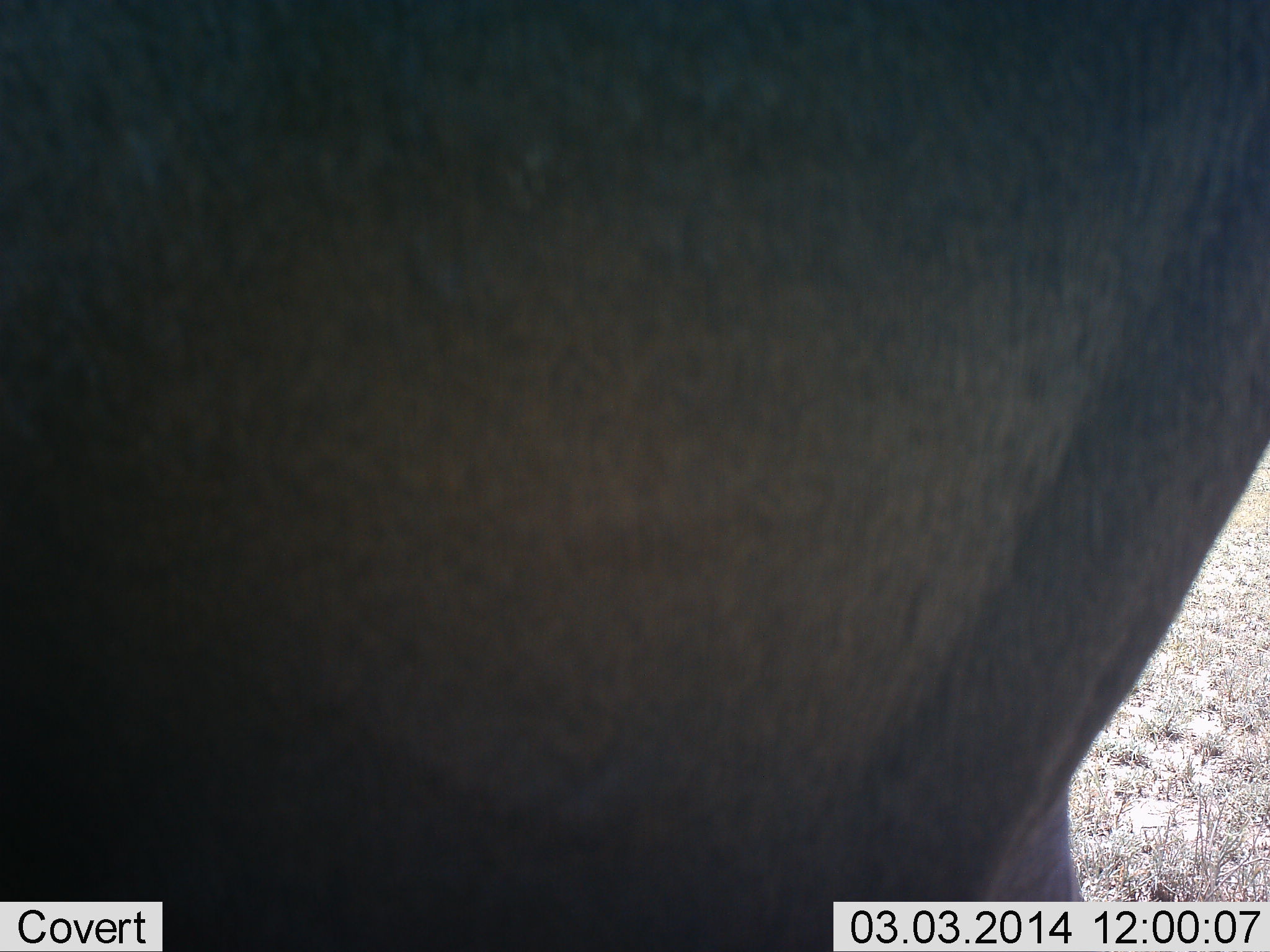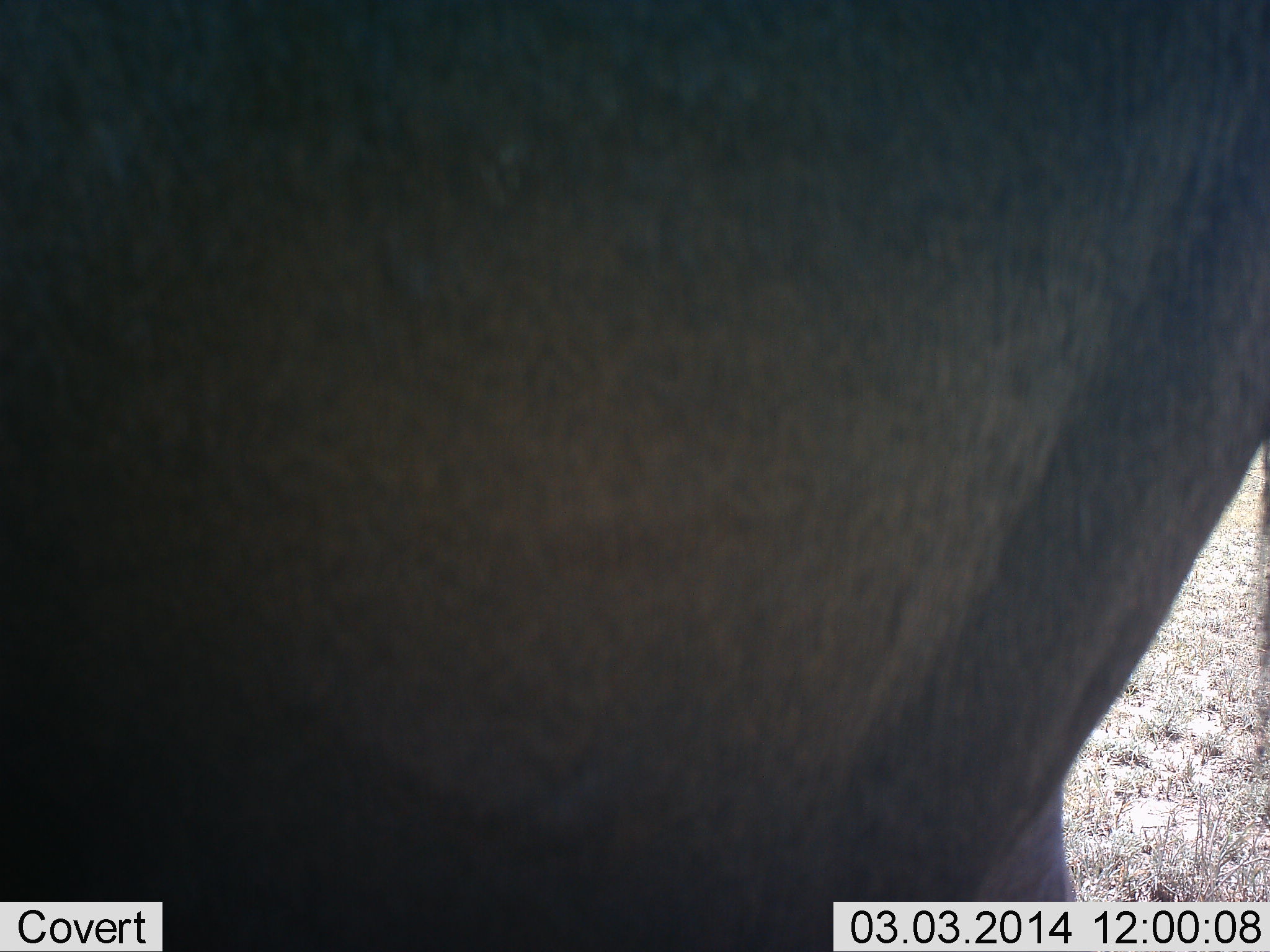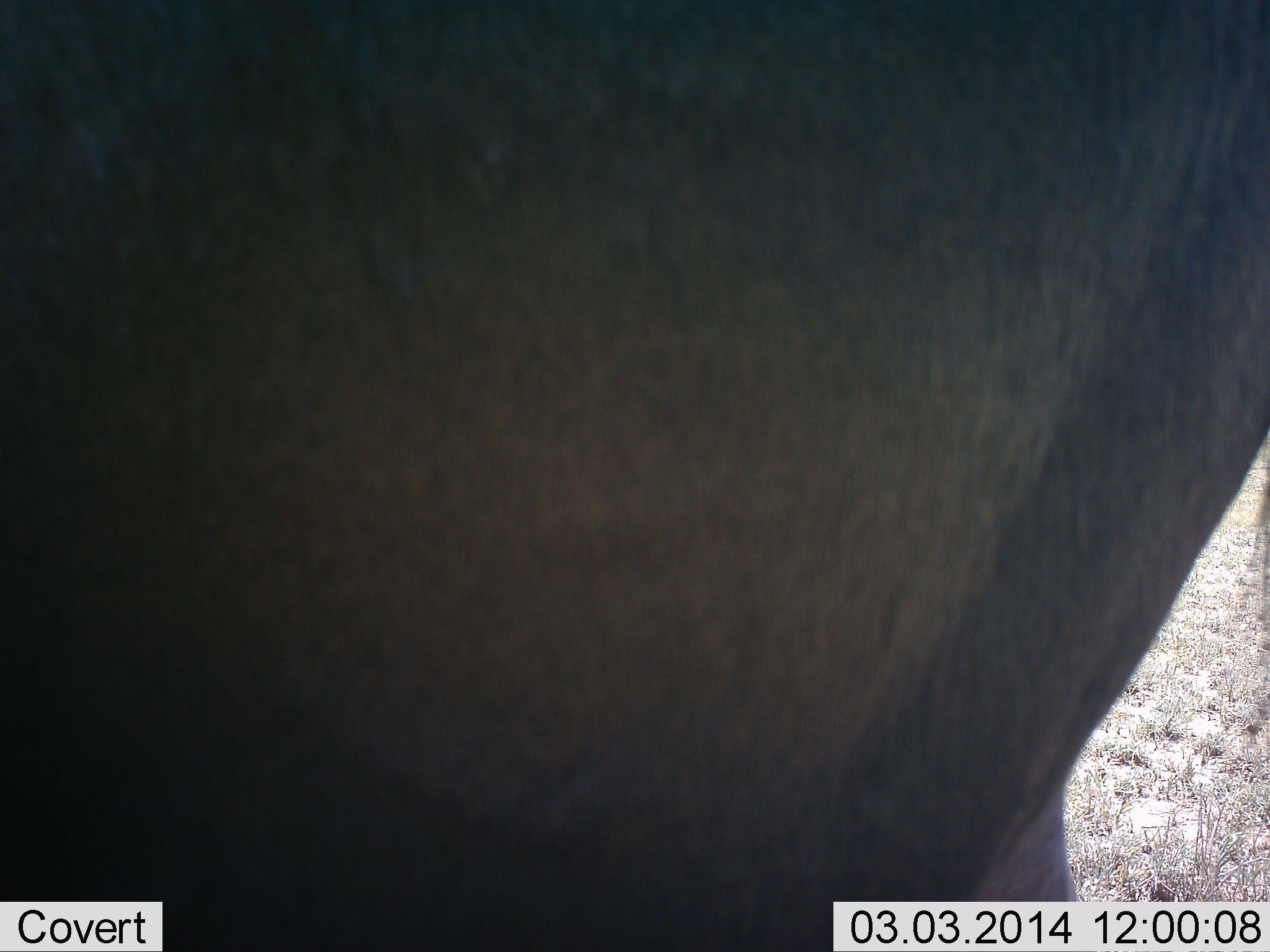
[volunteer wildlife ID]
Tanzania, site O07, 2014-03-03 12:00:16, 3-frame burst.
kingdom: Animalia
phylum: Chordata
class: Mammalia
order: Artiodactyla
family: Bovidae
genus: Connochaetes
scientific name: Connochaetes taurinus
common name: blue wildebeest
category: wildebeest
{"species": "wildebeest (blue wildebeest) (Connochaetes taurinus)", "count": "1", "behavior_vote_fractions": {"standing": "90%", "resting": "0%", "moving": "10%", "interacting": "0%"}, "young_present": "0%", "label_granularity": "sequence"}